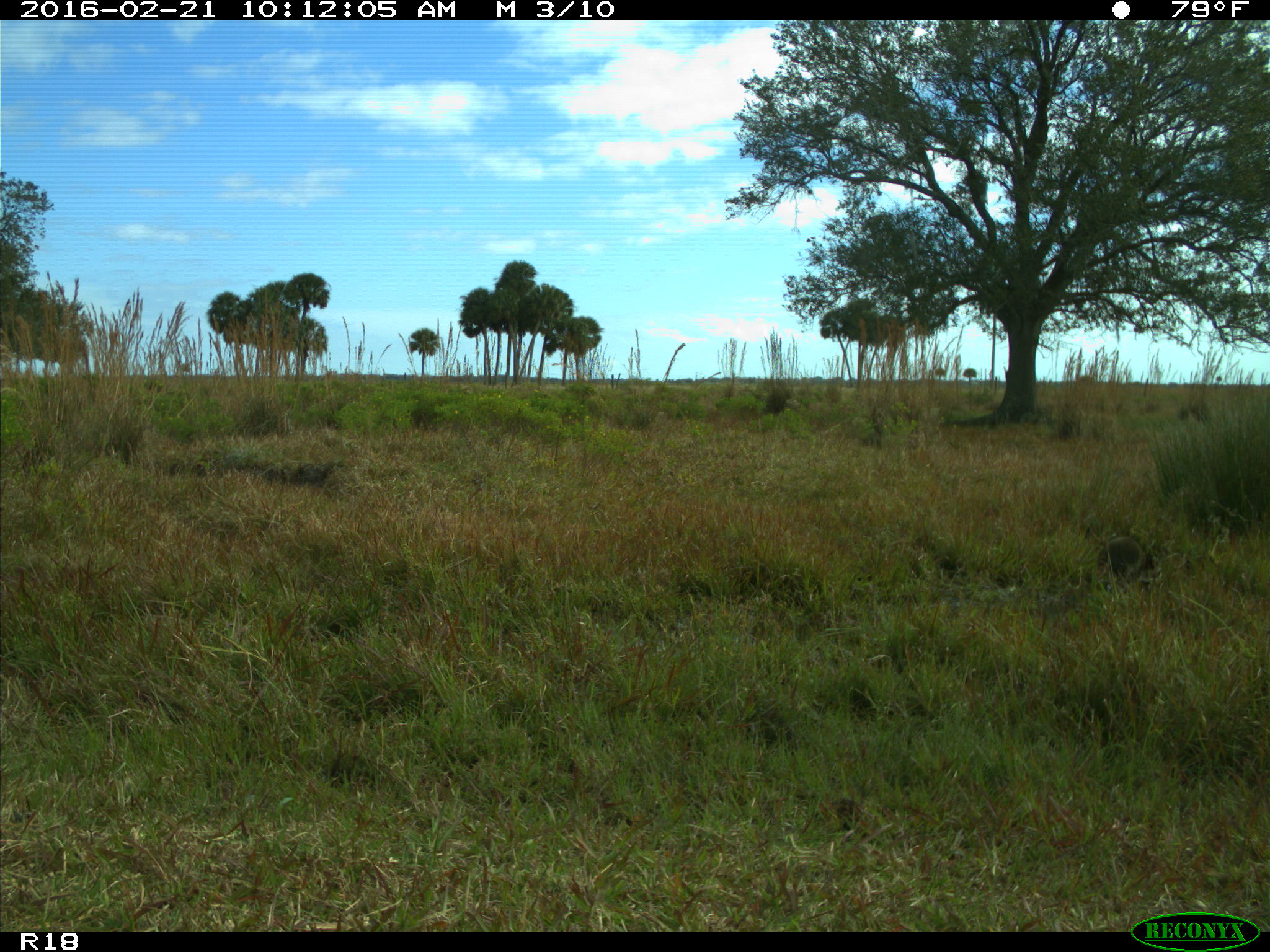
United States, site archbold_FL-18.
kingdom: Animalia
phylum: Chordata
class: Mammalia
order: Carnivora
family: Procyonidae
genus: Procyon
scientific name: Procyon lotor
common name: common raccoon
Procyon lotor (common raccoon).